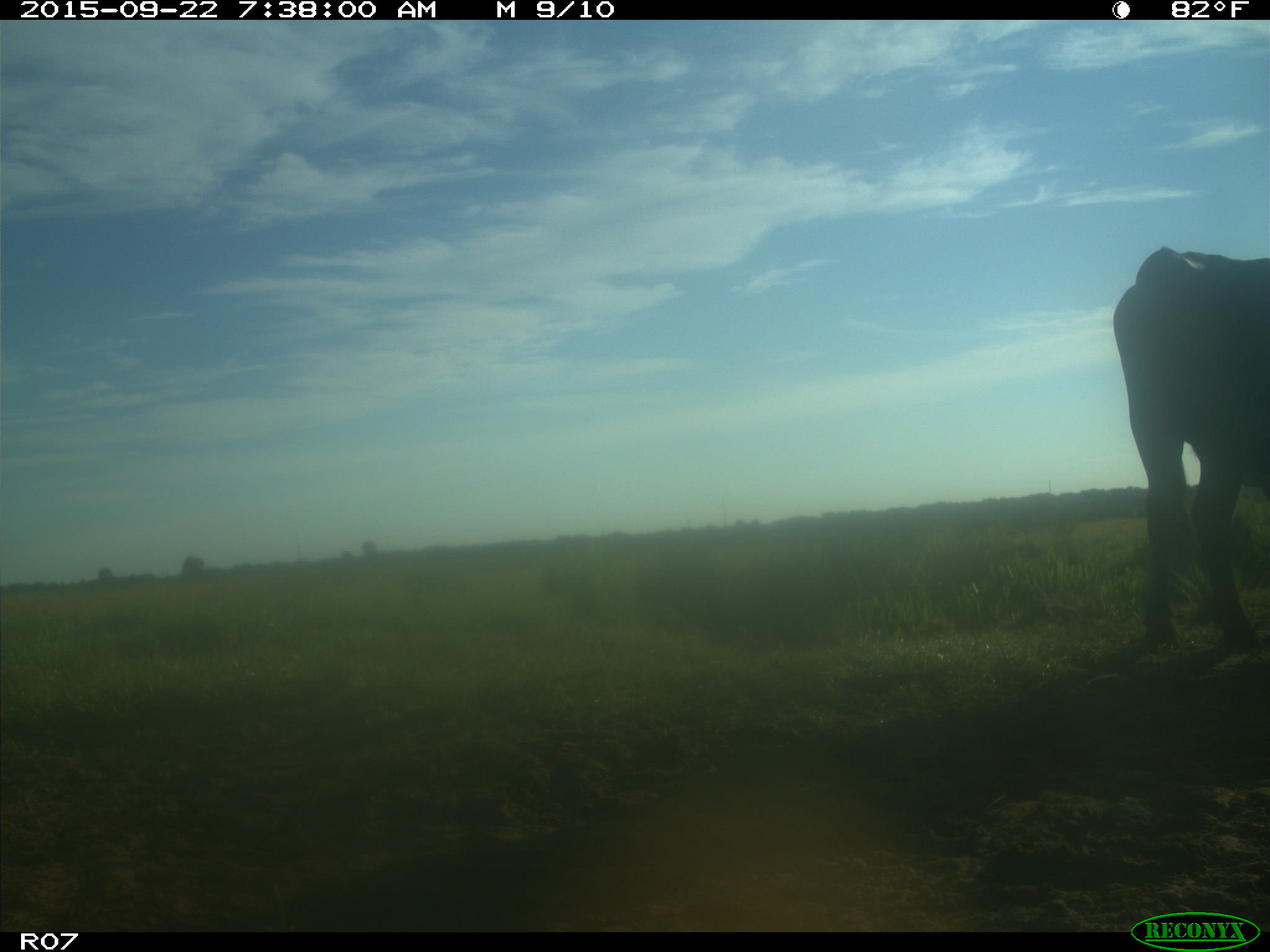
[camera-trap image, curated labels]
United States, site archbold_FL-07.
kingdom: Animalia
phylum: Chordata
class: Mammalia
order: Artiodactyla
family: Bovidae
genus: Bos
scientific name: Bos taurus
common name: domestic cow